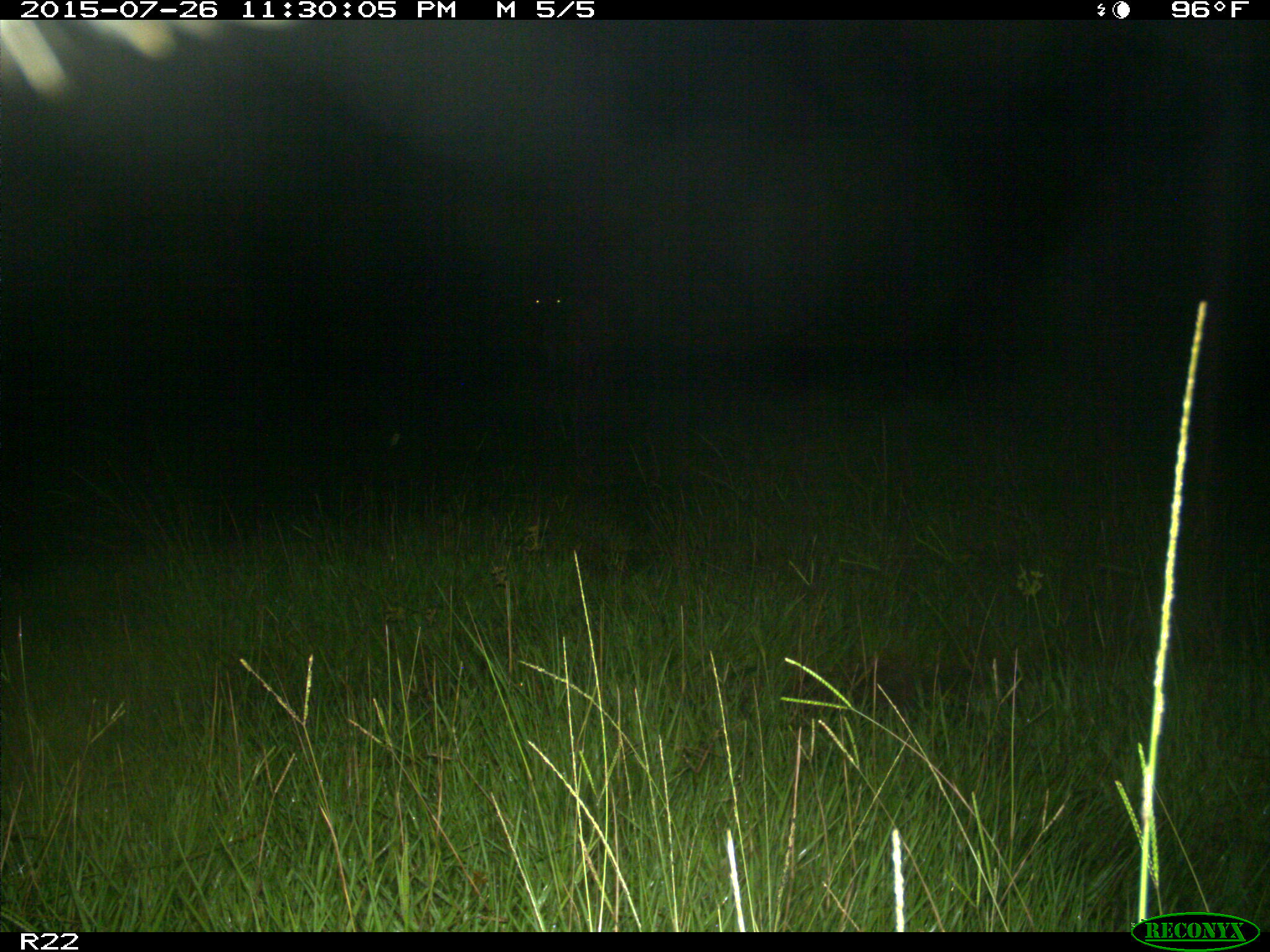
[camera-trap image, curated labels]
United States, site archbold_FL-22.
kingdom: Animalia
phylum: Chordata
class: Mammalia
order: Artiodactyla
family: Bovidae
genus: Bos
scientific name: Bos taurus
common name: domestic cow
Bos taurus (domestic cow).